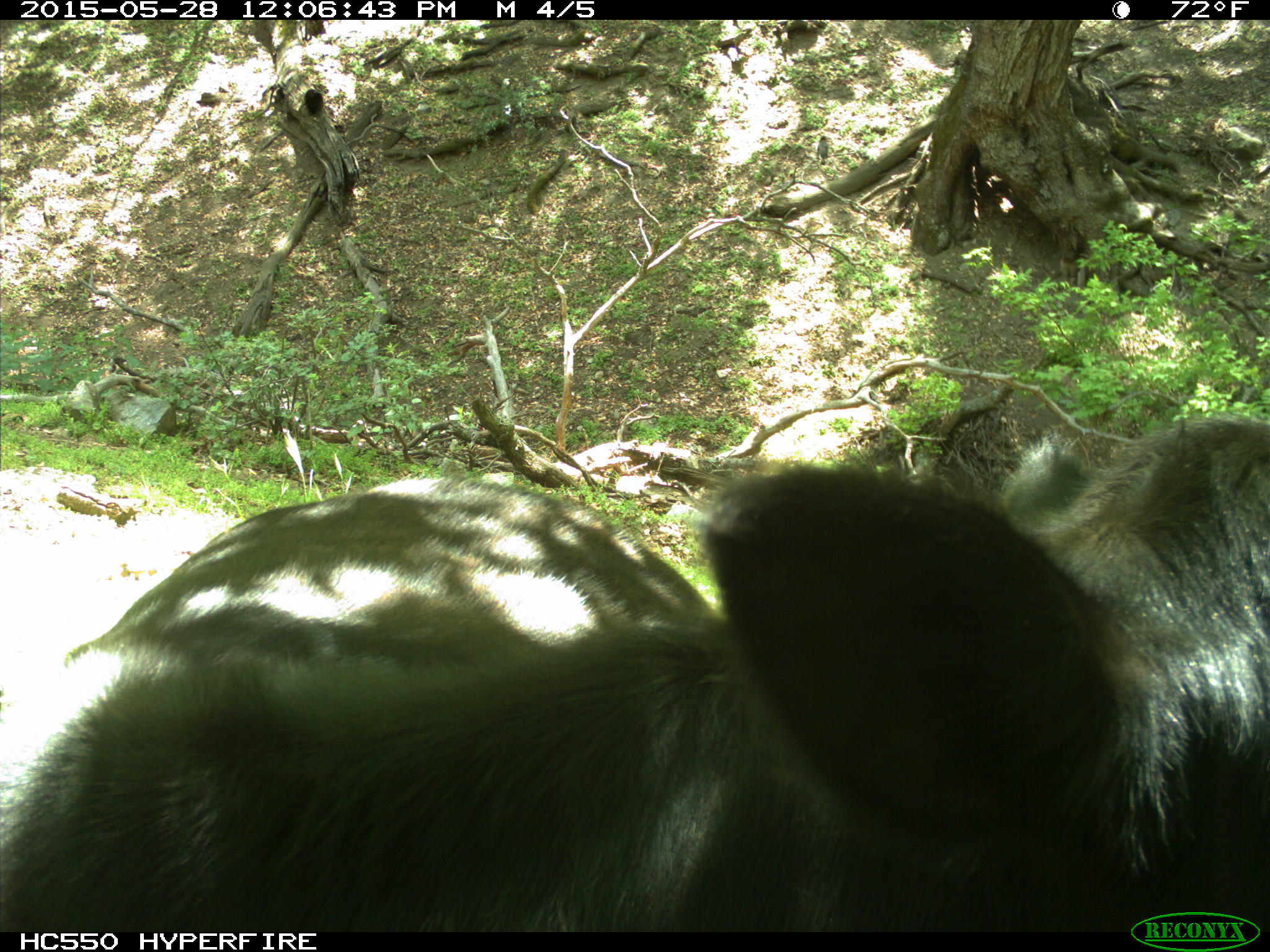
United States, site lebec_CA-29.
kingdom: Animalia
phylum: Chordata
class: Mammalia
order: Artiodactyla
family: Bovidae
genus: Bos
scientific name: Bos taurus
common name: domestic cow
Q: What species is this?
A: Bos taurus (domestic cow).